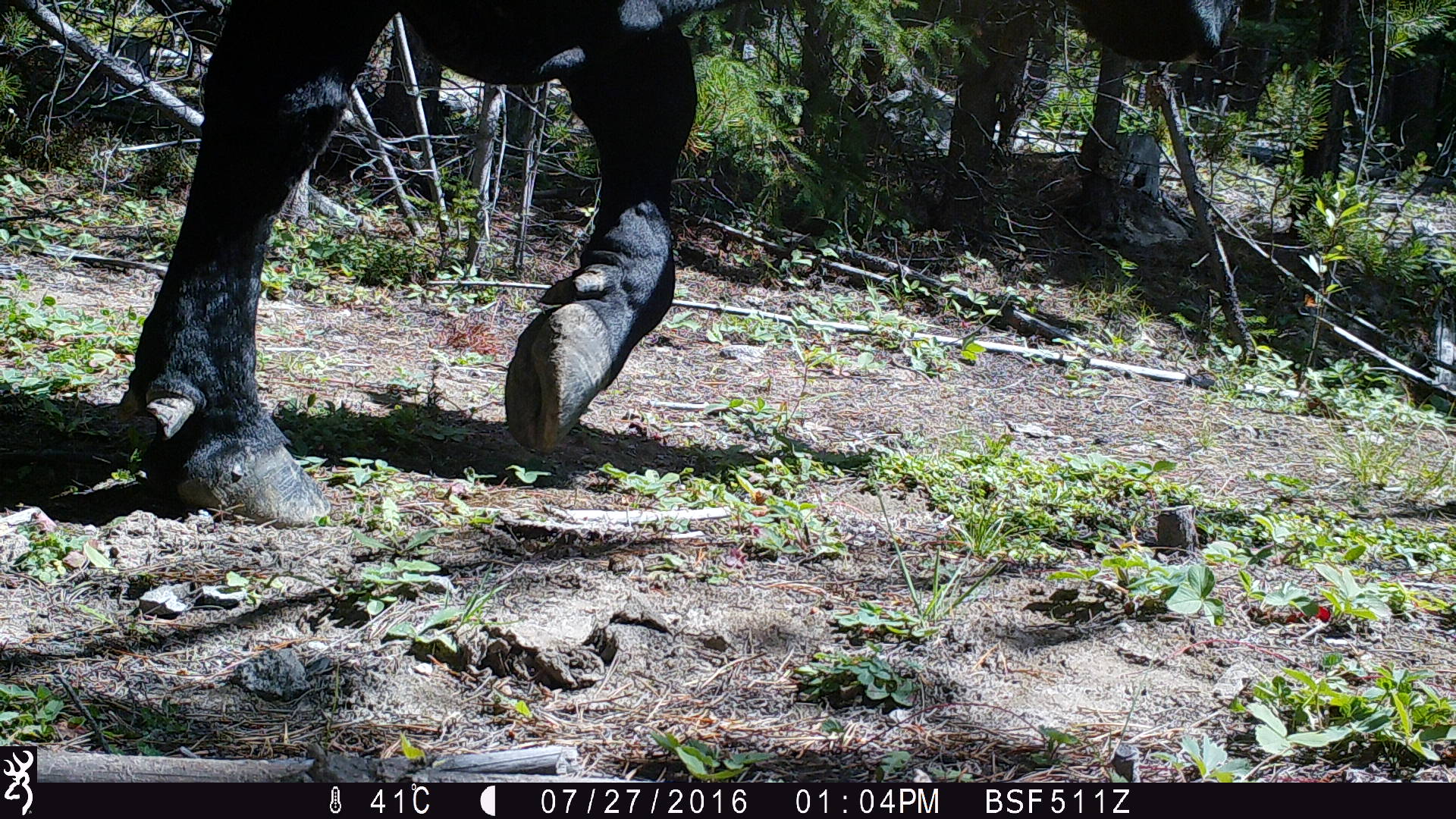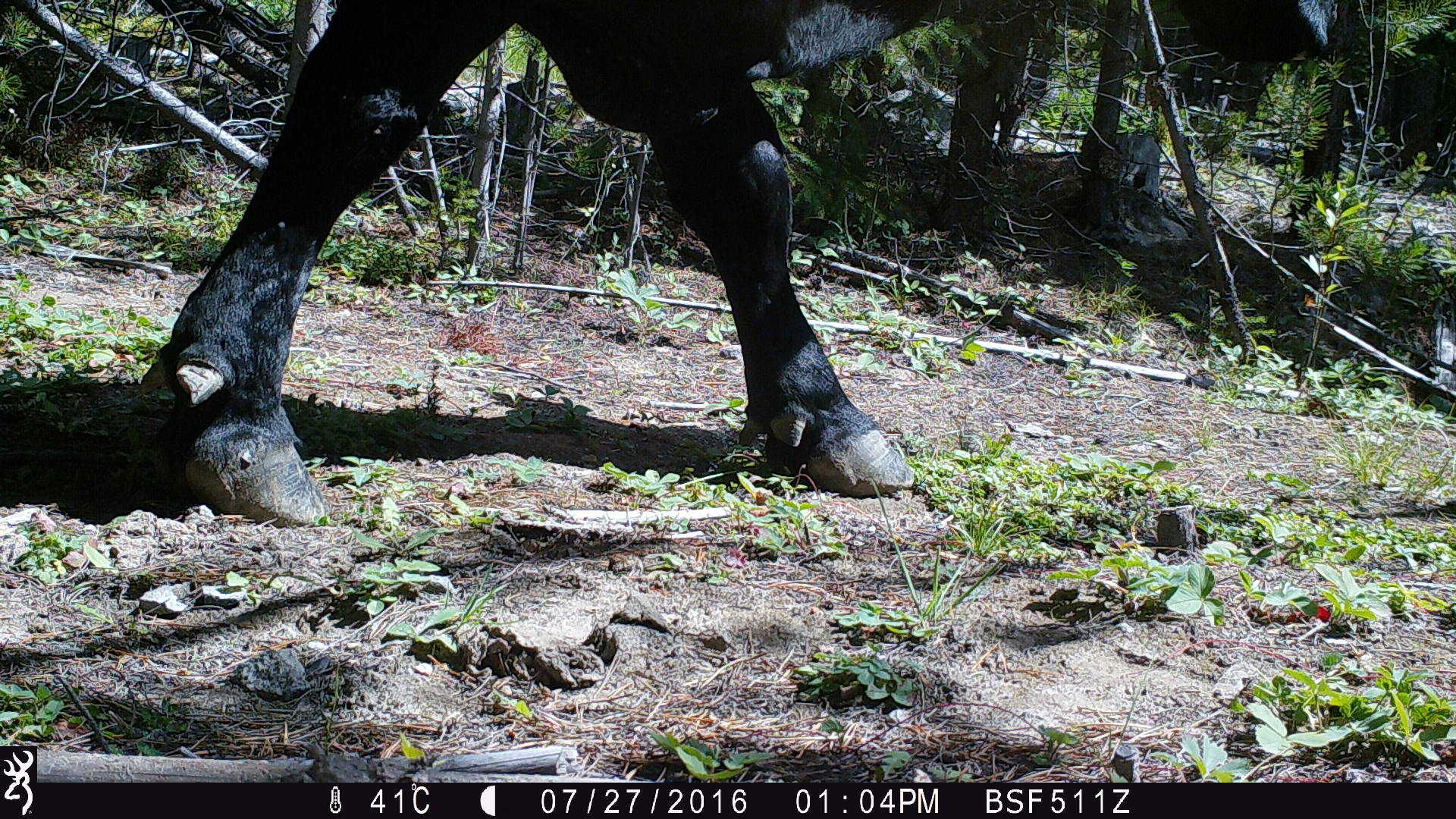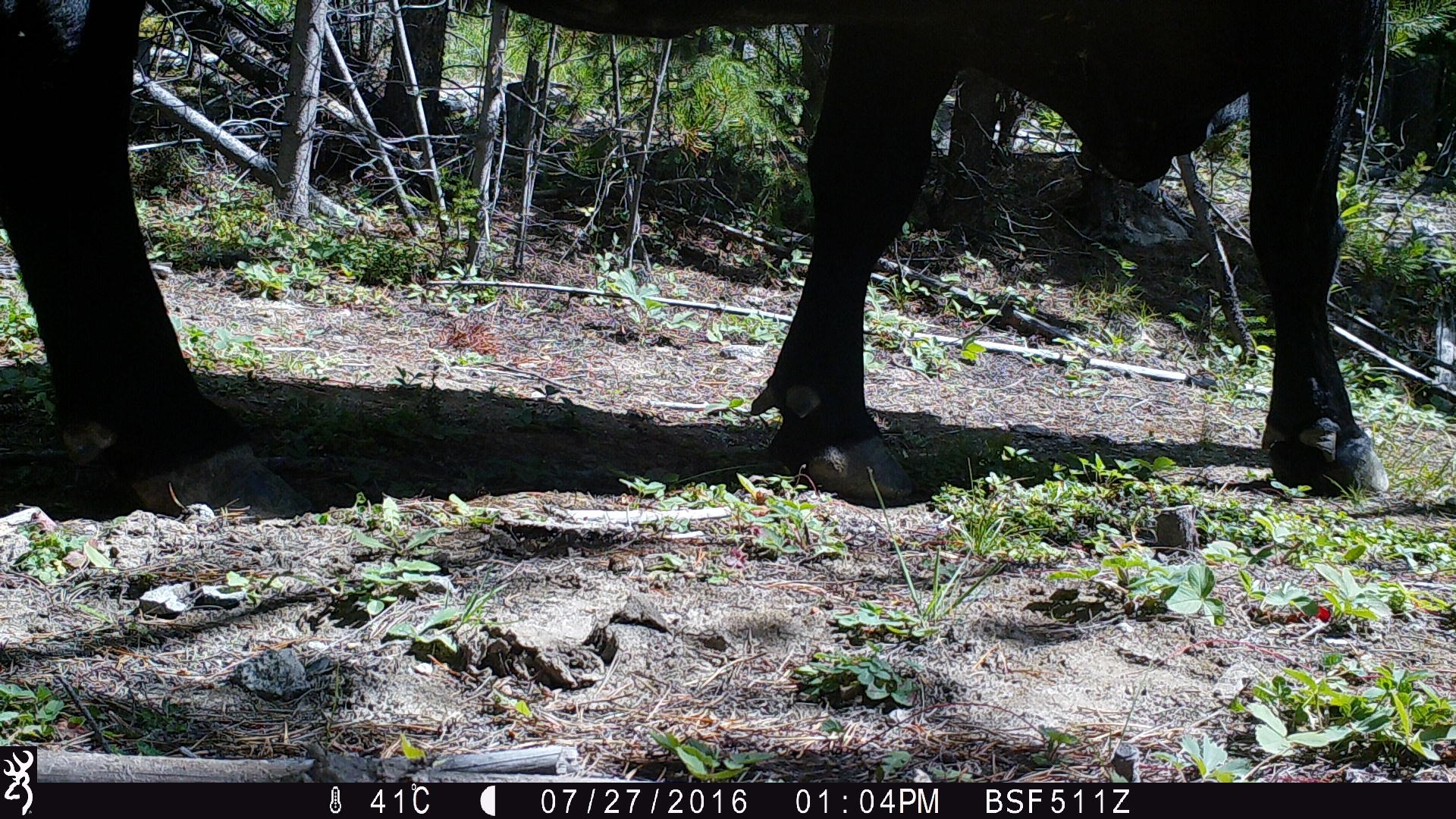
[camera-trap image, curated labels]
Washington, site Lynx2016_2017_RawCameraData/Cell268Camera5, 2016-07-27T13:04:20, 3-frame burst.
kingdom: Animalia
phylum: Chordata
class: Mammalia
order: Artiodactyla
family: Bovidae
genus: Bos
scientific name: Bos taurus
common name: domestic cattle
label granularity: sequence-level